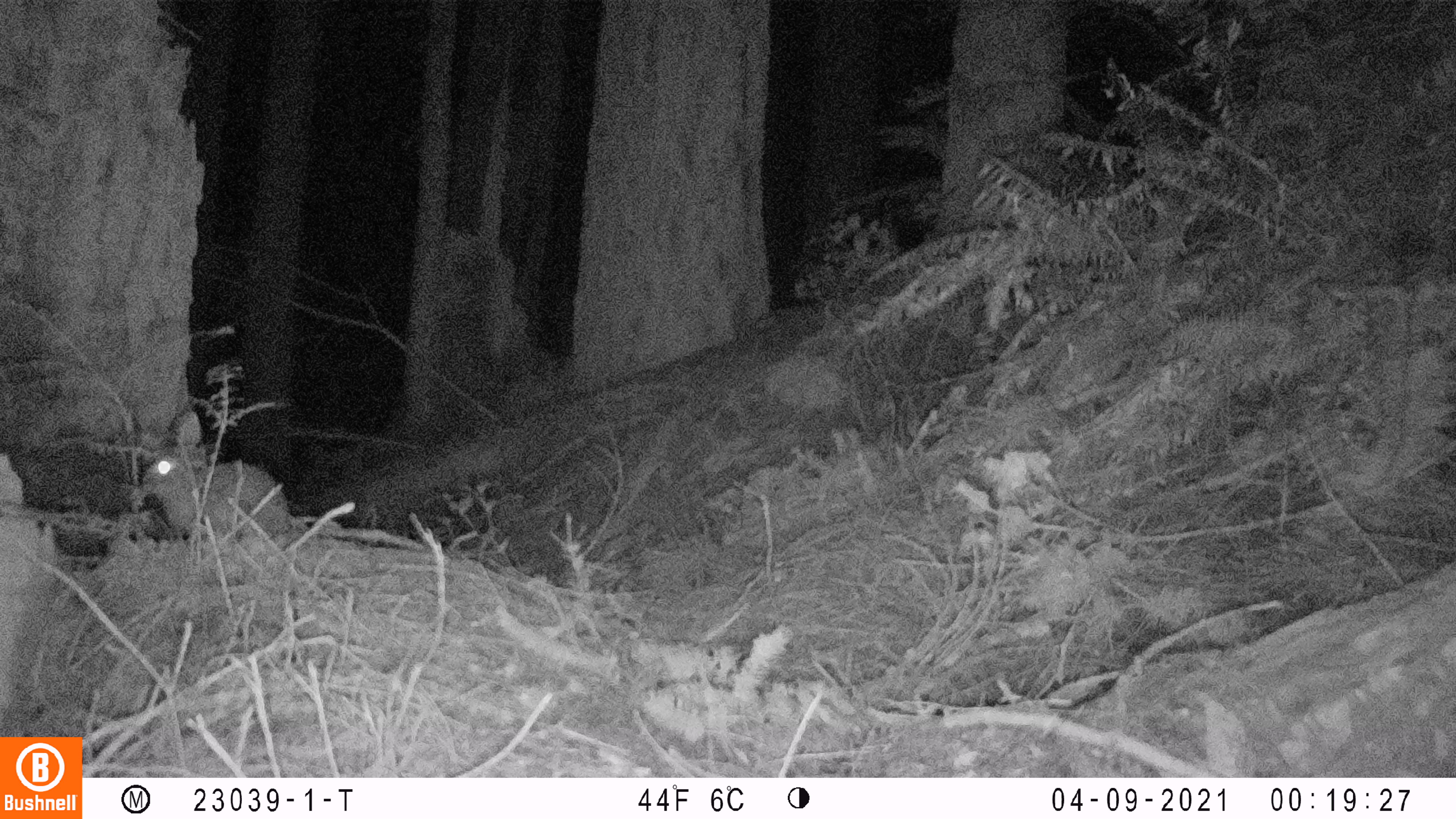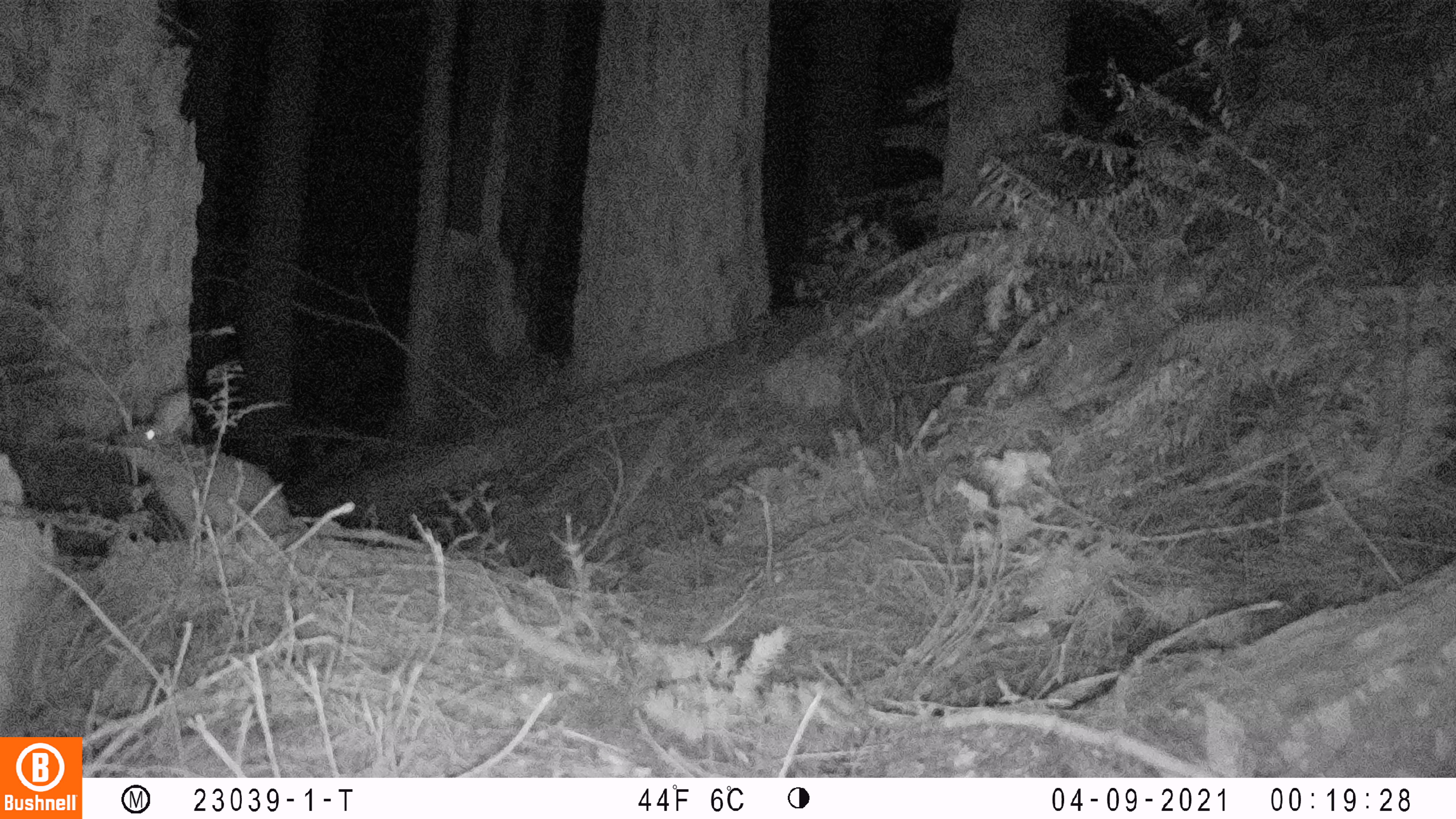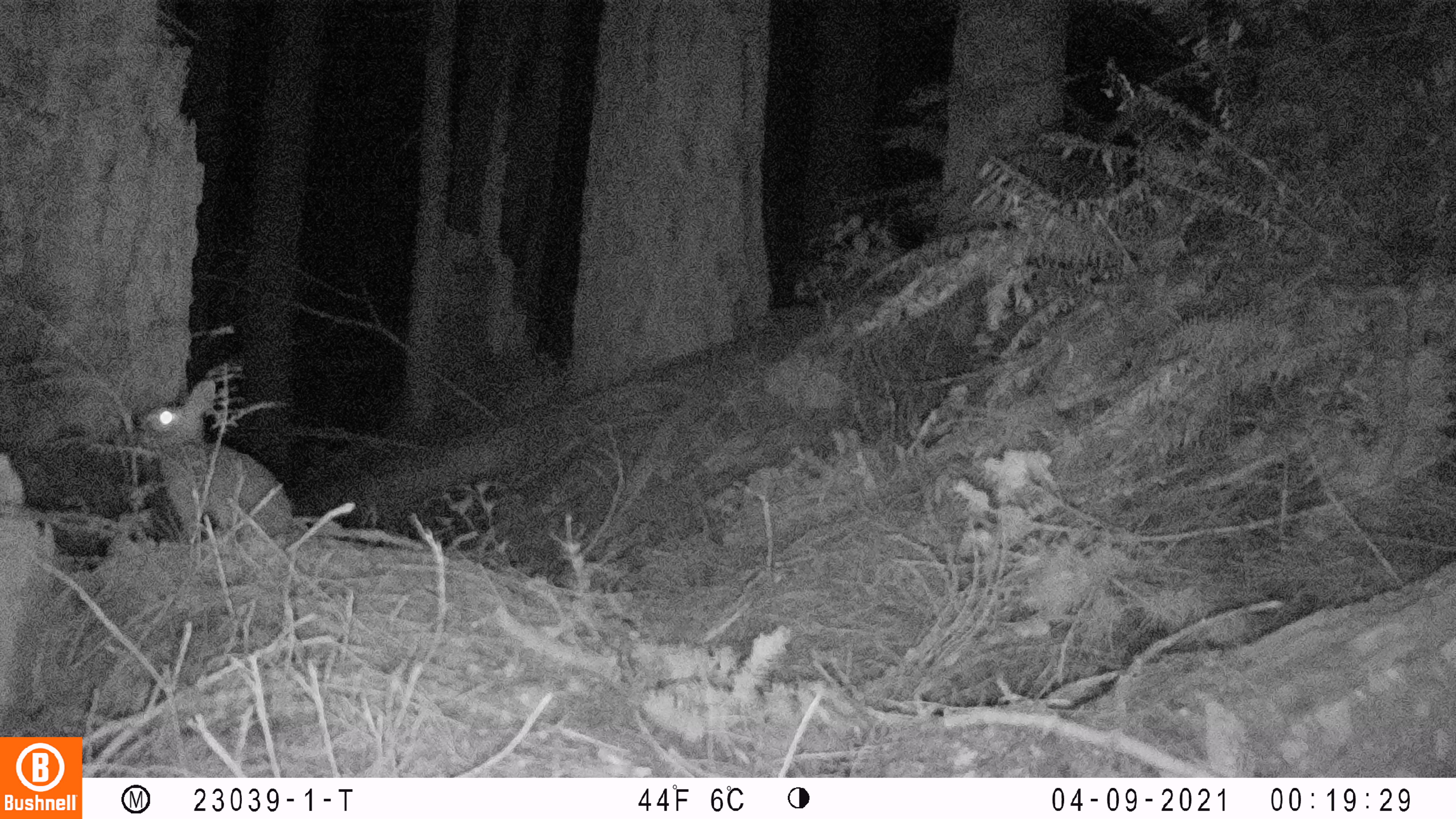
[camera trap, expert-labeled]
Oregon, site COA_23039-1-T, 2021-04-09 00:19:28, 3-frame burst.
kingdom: Animalia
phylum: Chordata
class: Mammalia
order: Lagomorpha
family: Leporidae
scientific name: Leporidae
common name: hares and rabbits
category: leporidae family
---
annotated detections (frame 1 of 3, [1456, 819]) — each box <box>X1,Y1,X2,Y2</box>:
leporidae family: <box>120,388,308,557</box>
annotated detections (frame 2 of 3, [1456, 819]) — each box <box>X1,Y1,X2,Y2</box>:
leporidae family: <box>90,378,328,561</box>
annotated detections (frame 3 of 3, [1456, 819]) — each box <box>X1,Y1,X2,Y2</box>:
leporidae family: <box>118,360,317,561</box>